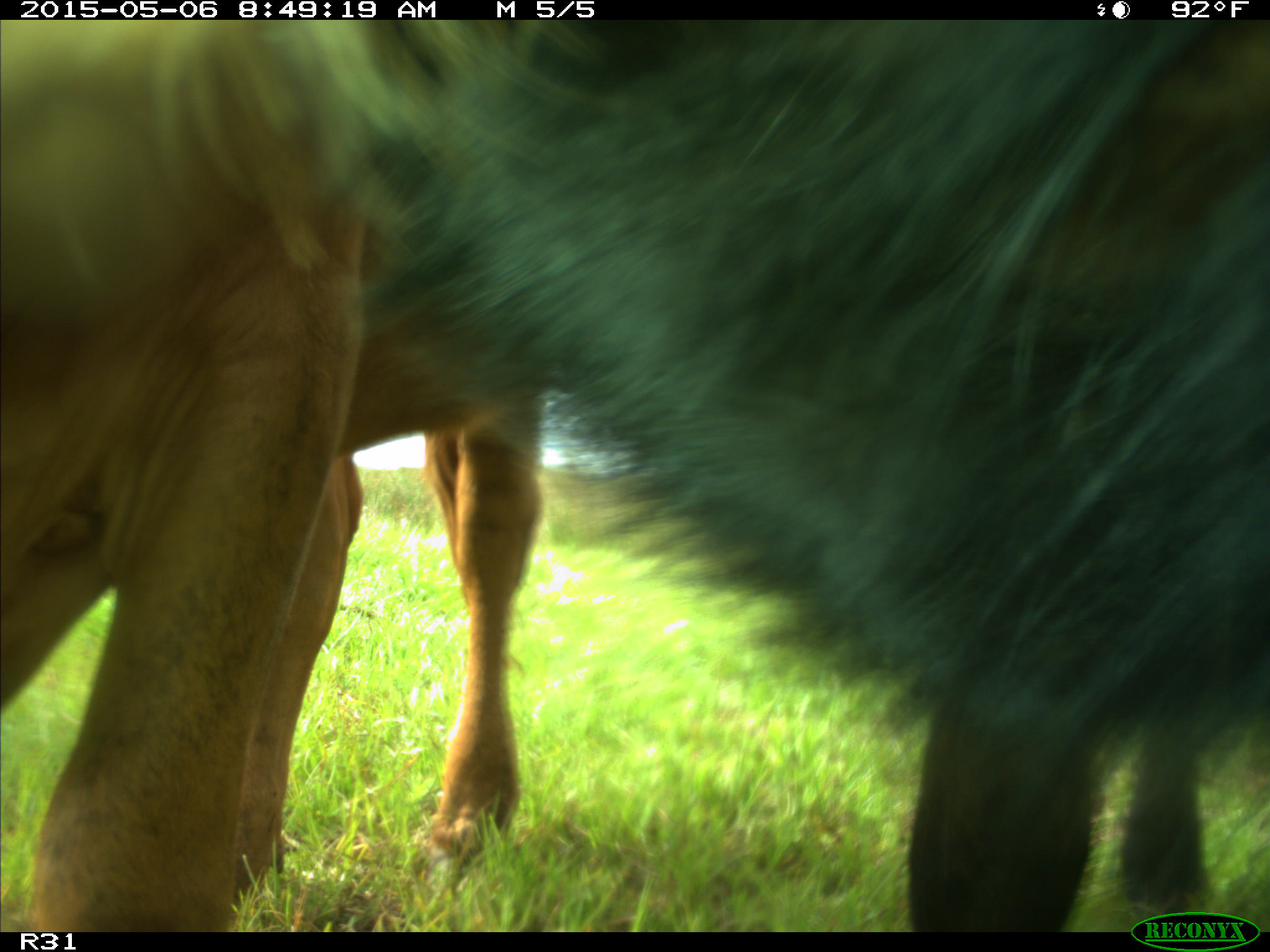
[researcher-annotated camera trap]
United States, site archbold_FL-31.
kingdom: Animalia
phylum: Chordata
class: Mammalia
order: Artiodactyla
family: Bovidae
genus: Bos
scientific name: Bos taurus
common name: domestic cow